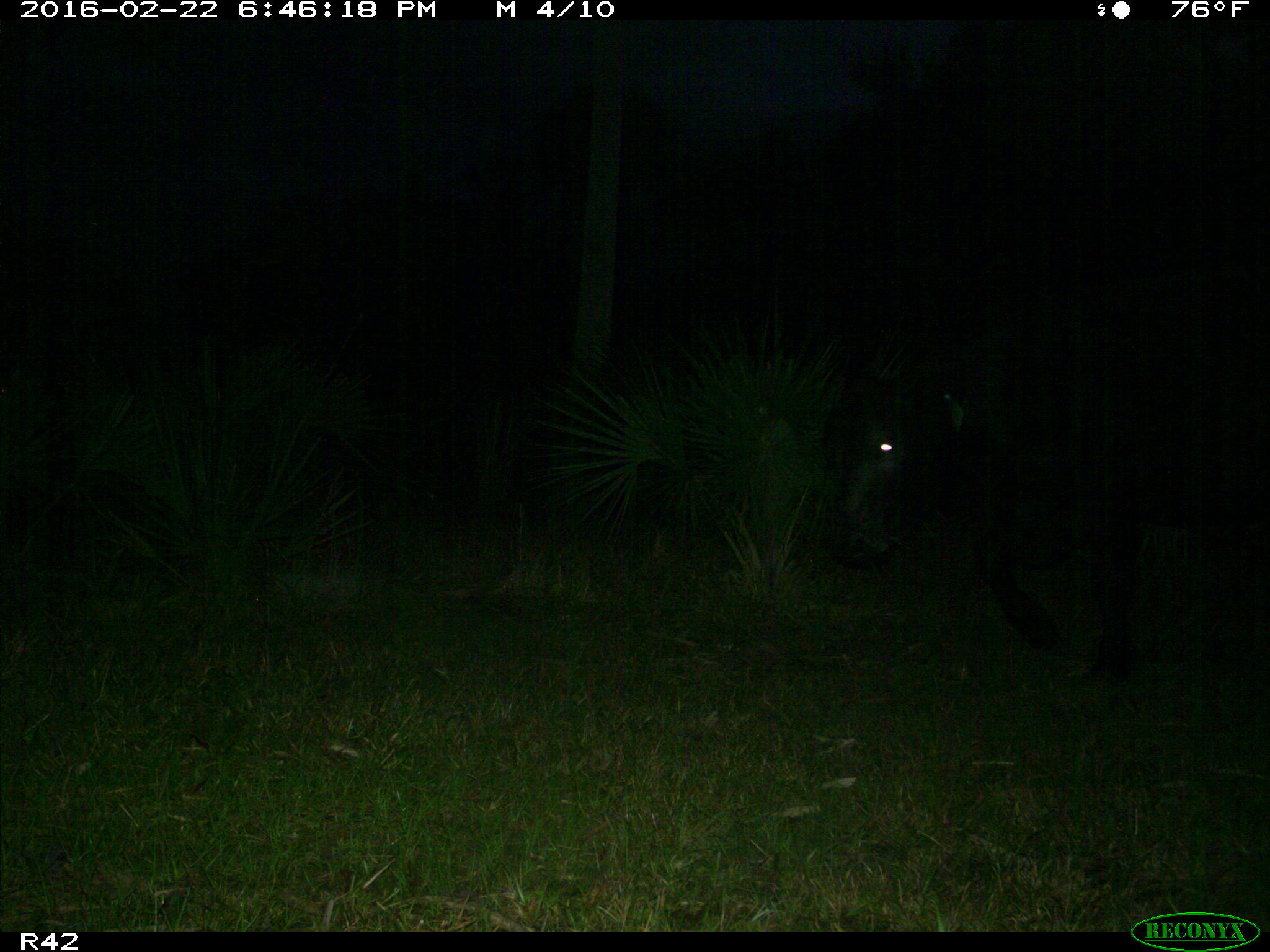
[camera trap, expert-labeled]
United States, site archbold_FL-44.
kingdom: Animalia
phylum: Chordata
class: Mammalia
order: Artiodactyla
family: Bovidae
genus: Bos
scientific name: Bos taurus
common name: domestic cow